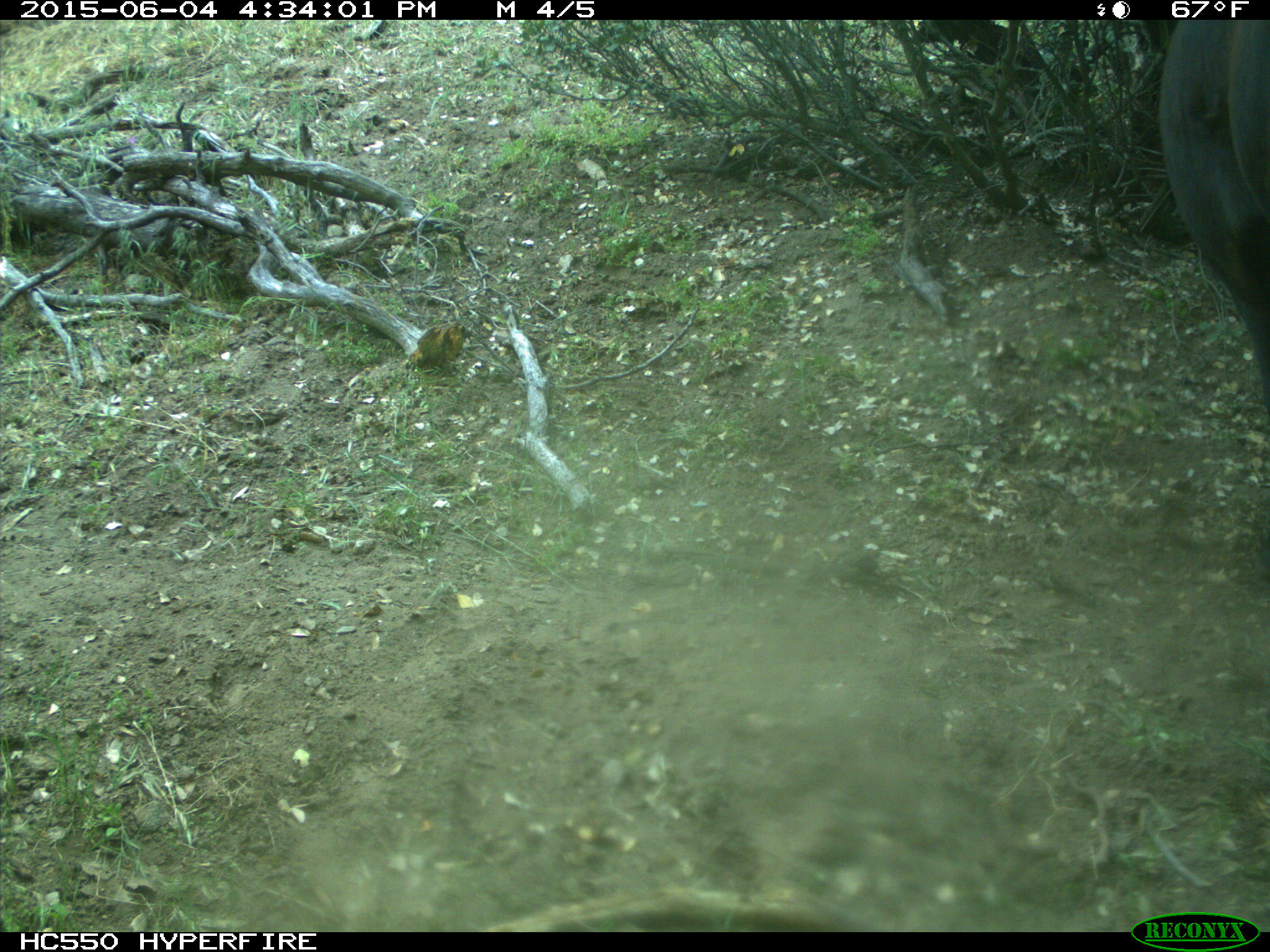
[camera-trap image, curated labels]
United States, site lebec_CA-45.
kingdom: Animalia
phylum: Chordata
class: Mammalia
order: Artiodactyla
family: Bovidae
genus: Bos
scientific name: Bos taurus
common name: domestic cow